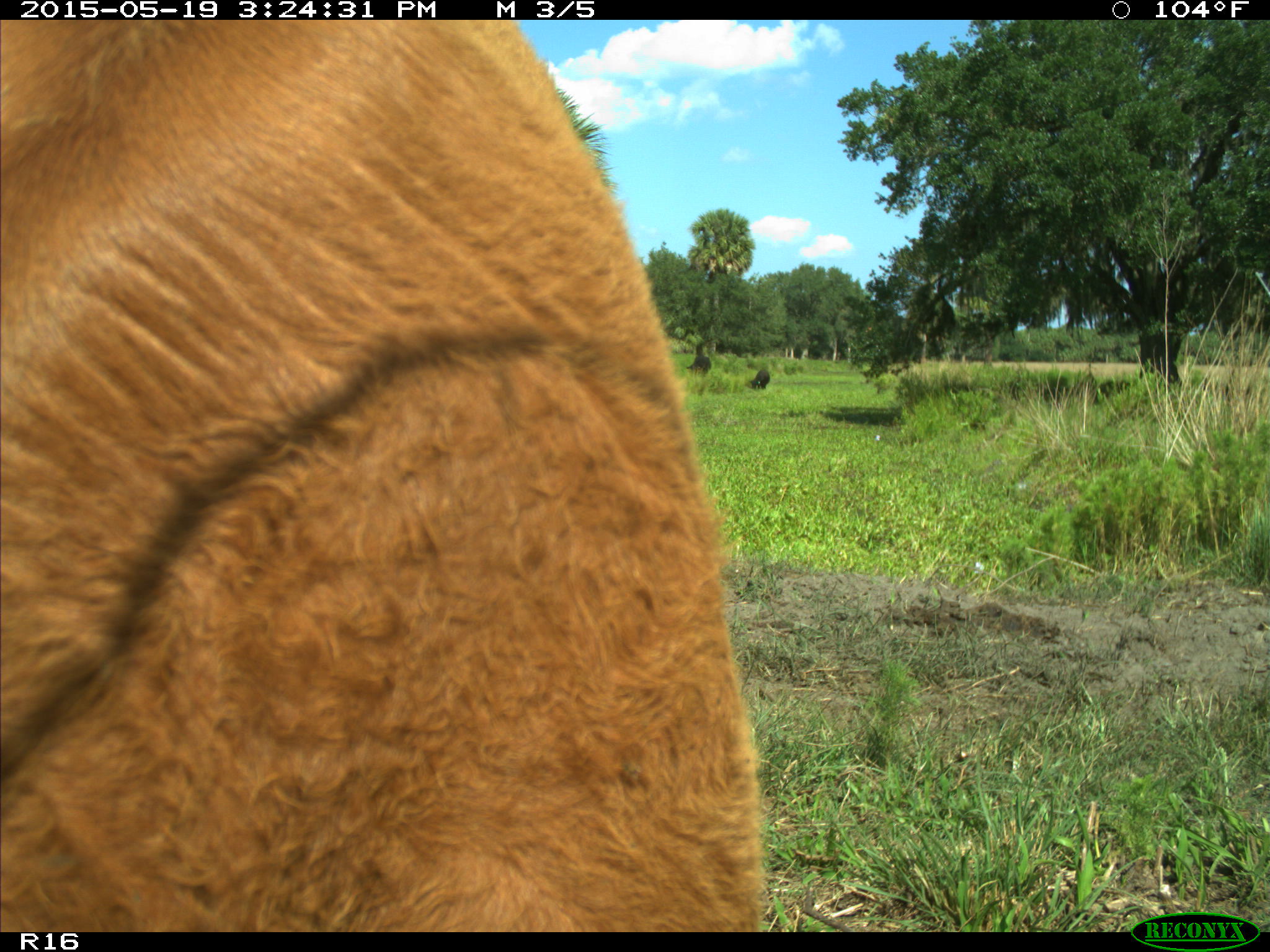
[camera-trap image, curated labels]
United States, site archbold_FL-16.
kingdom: Animalia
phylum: Chordata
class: Mammalia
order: Artiodactyla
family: Bovidae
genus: Bos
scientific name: Bos taurus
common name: domestic cow